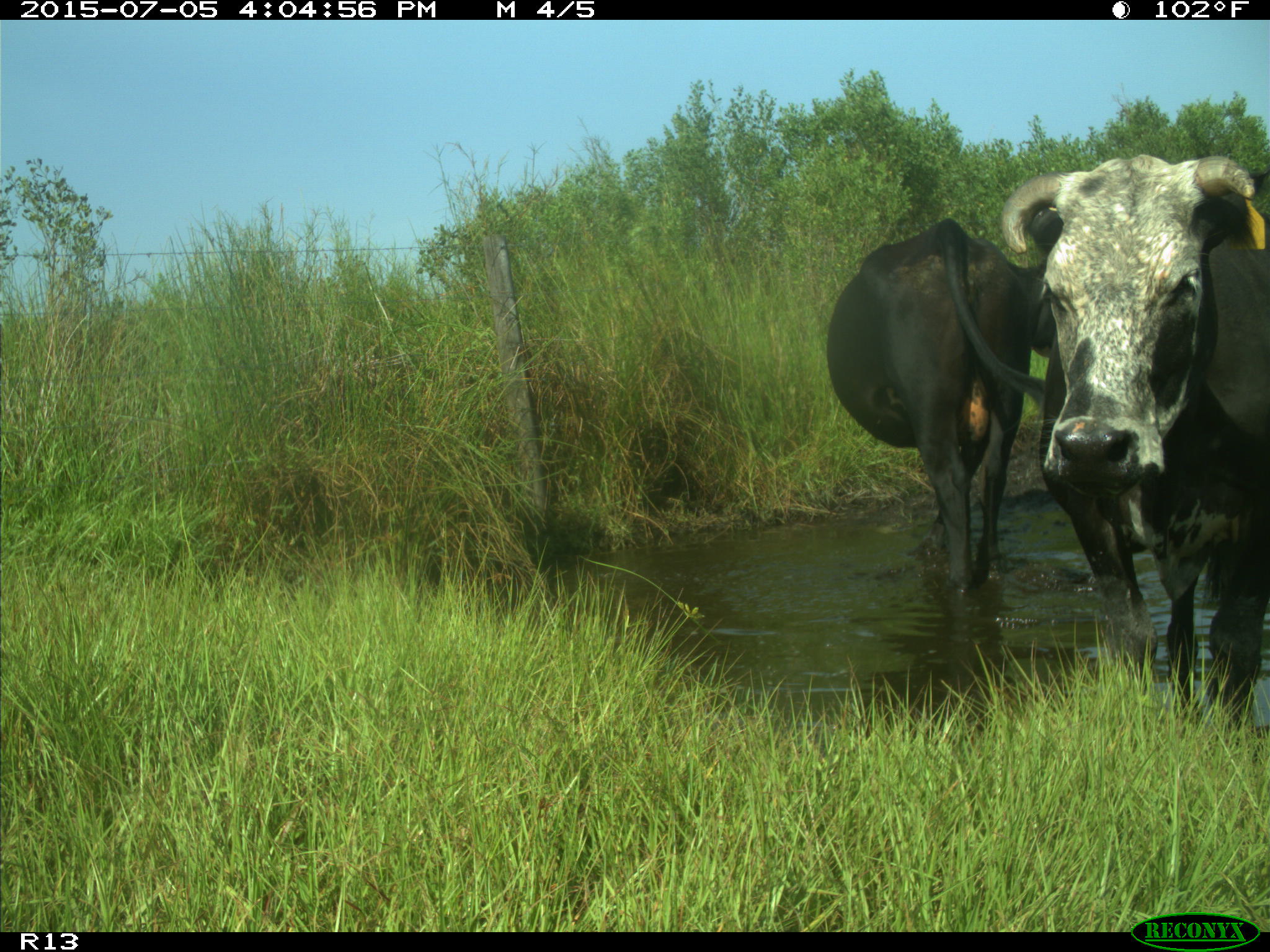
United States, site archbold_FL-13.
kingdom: Animalia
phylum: Chordata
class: Mammalia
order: Artiodactyla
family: Bovidae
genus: Bos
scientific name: Bos taurus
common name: domestic cow